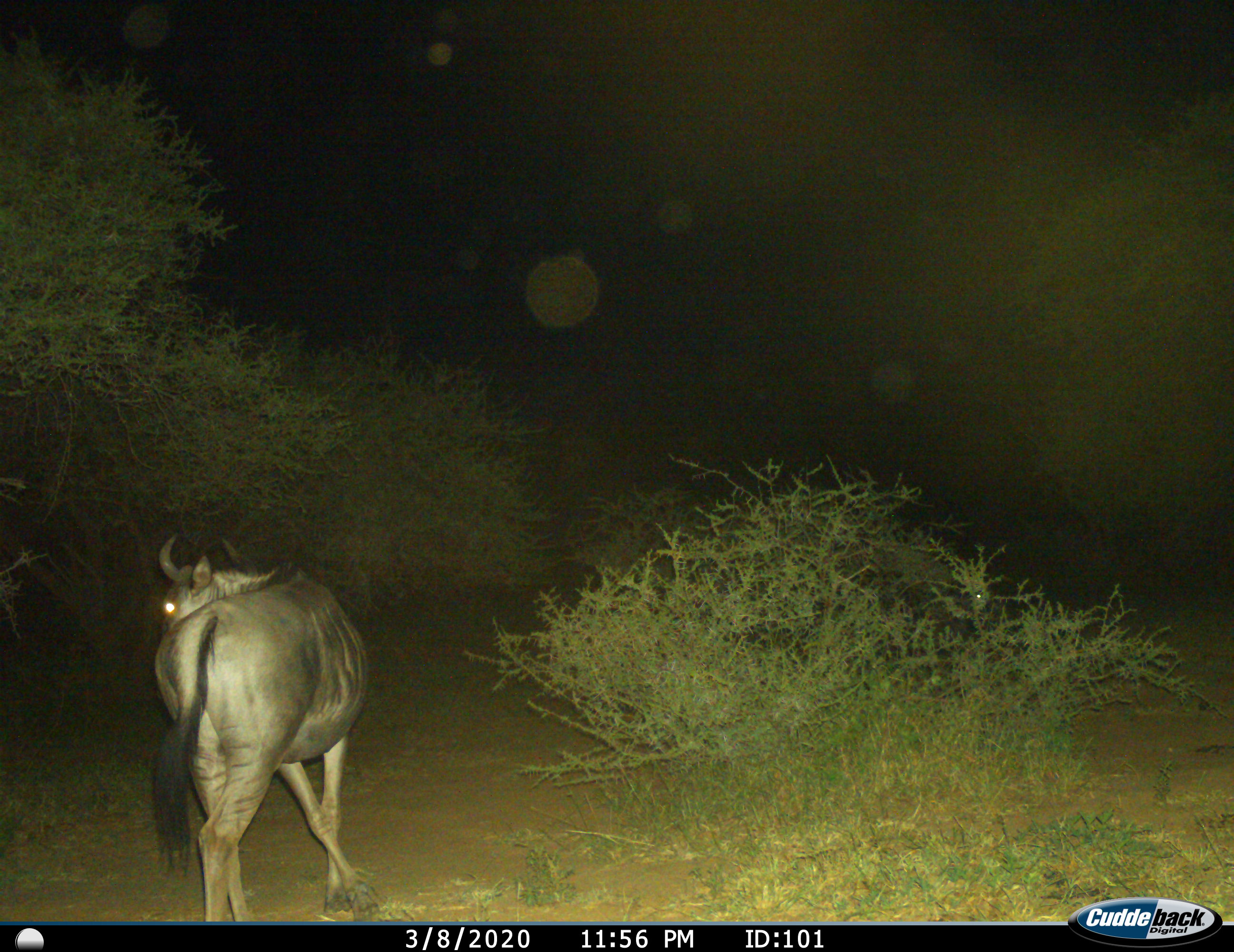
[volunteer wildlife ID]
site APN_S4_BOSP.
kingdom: Animalia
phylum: Chordata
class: Mammalia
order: Artiodactyla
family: Bovidae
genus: Syncerus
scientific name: Syncerus caffer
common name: african buffalo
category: buffalo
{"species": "buffalo (african buffalo) (Syncerus caffer)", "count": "1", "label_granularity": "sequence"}